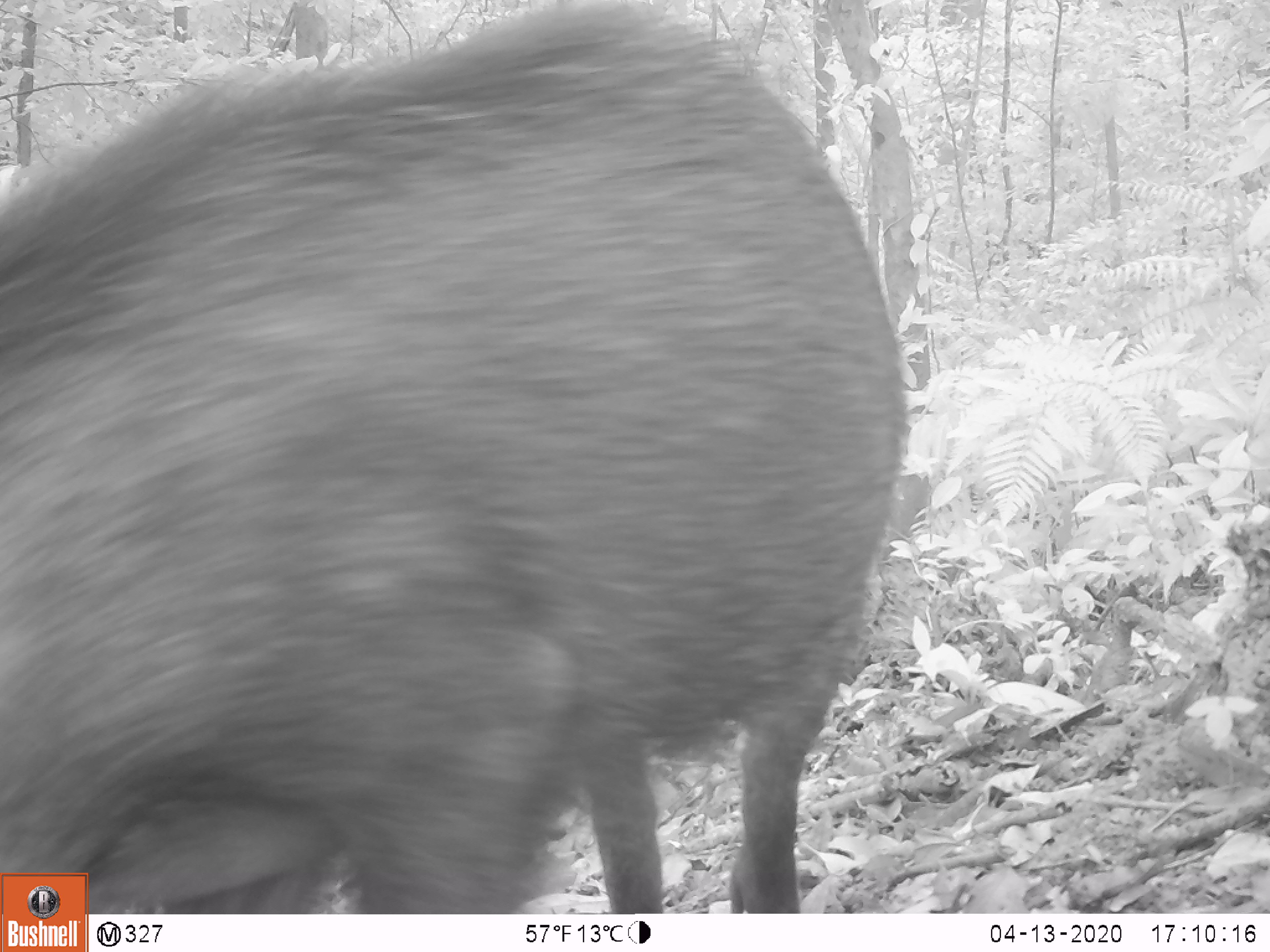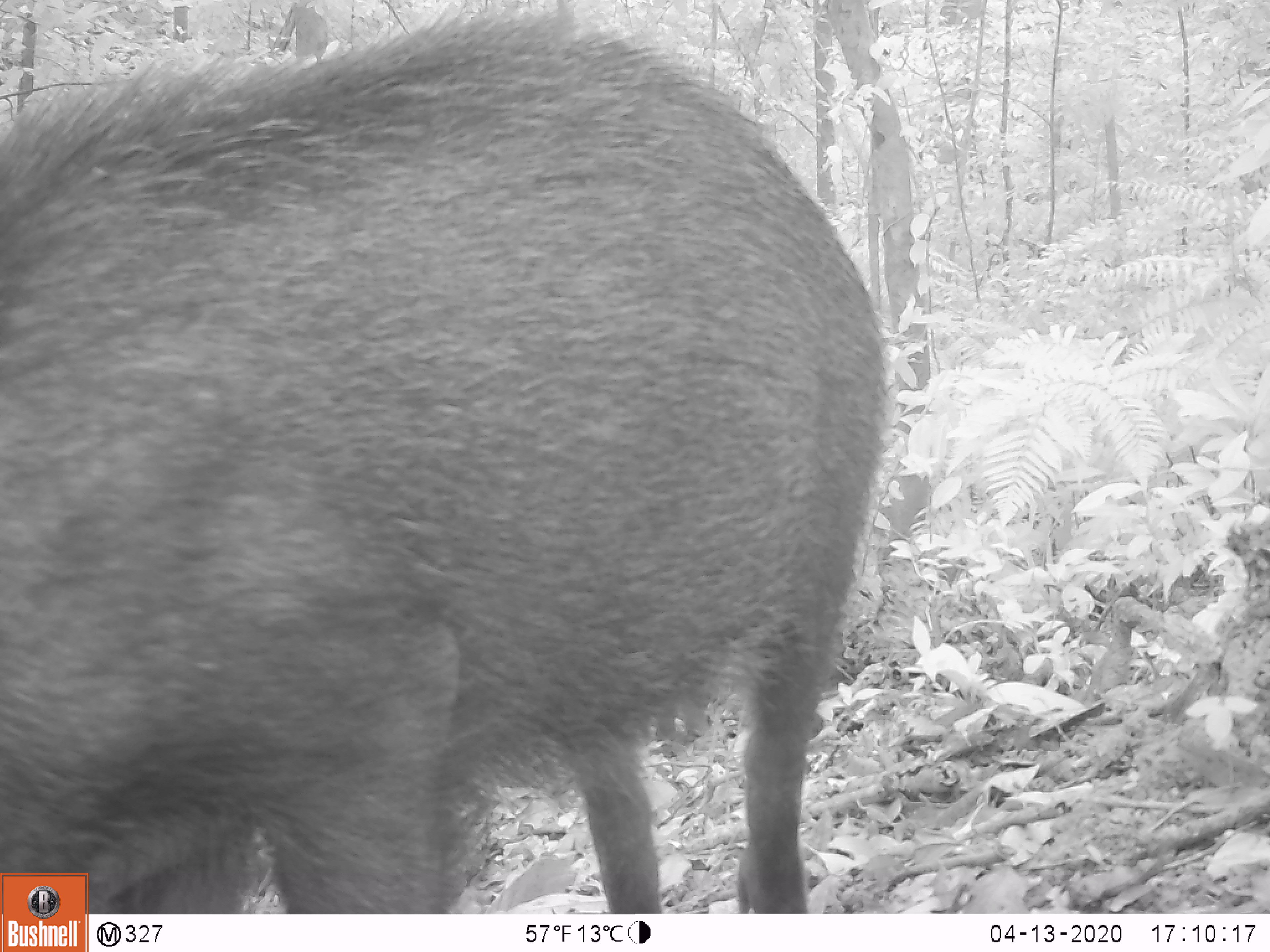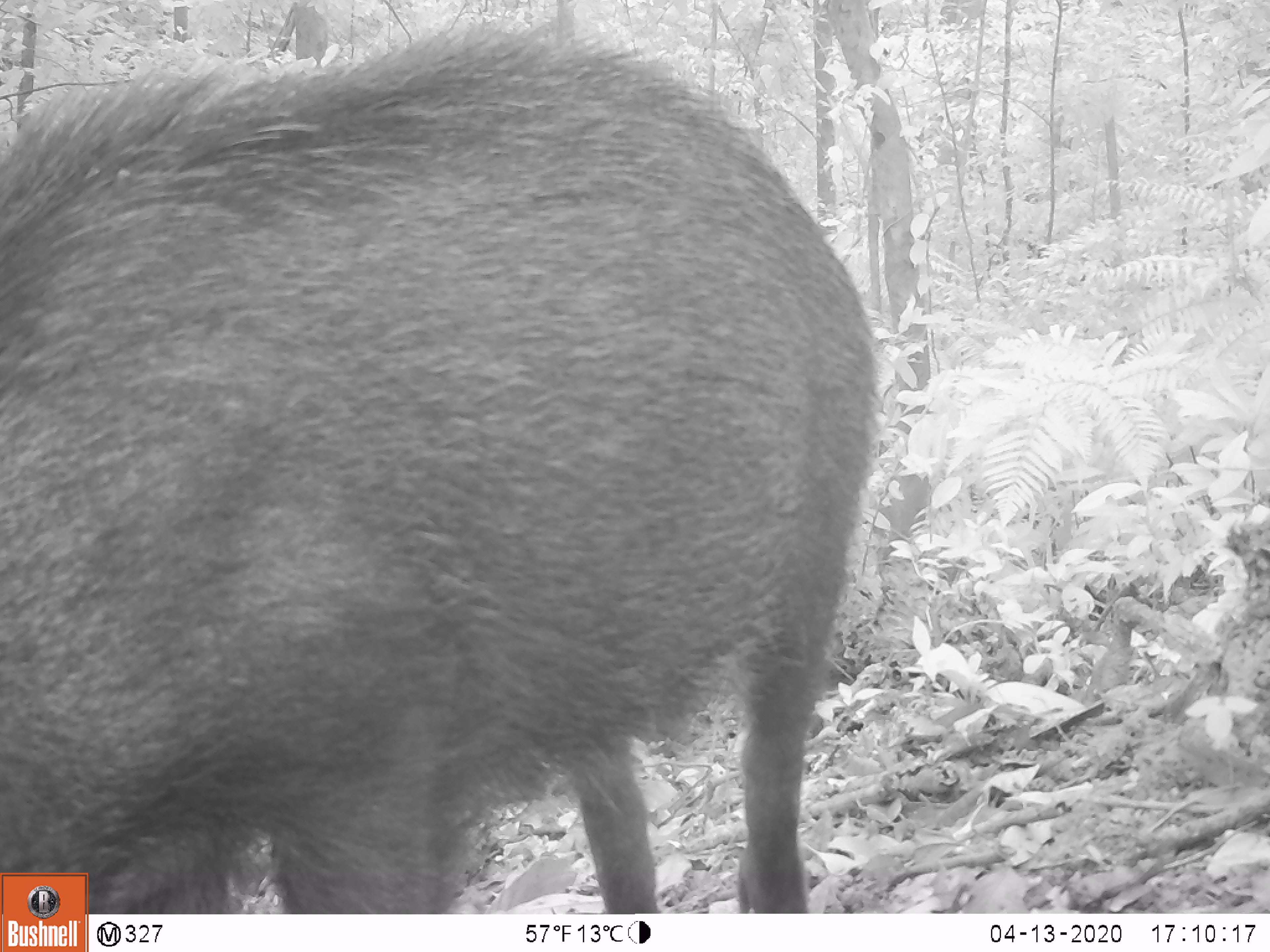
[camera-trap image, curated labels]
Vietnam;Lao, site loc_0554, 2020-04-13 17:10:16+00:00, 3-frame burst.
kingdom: Animalia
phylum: Chordata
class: Mammalia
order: Artiodactyla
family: Suidae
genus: Sus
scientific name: Sus scrofa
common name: eurasian wild pig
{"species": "eurasian wild pig (Sus scrofa)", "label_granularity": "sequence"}